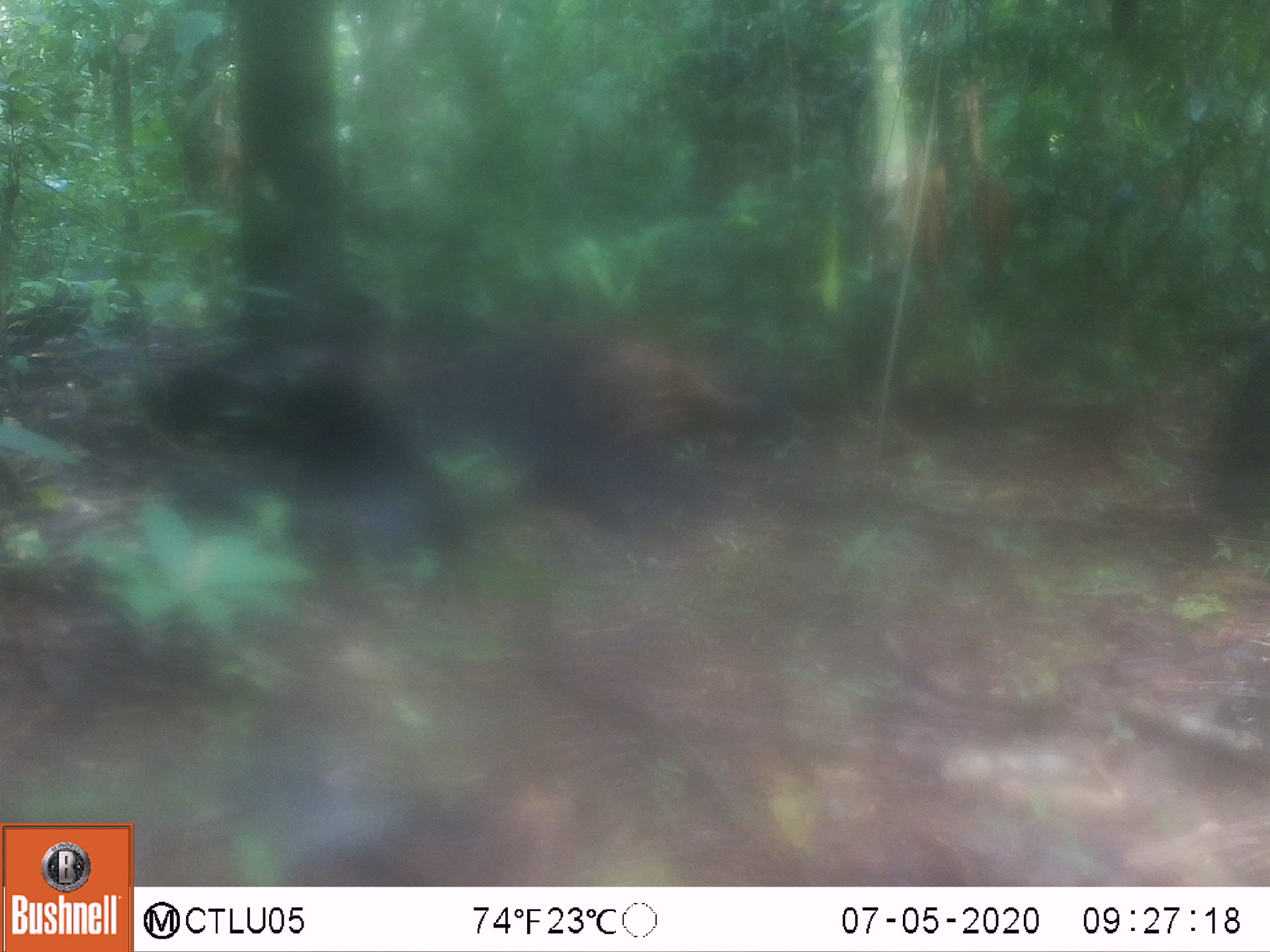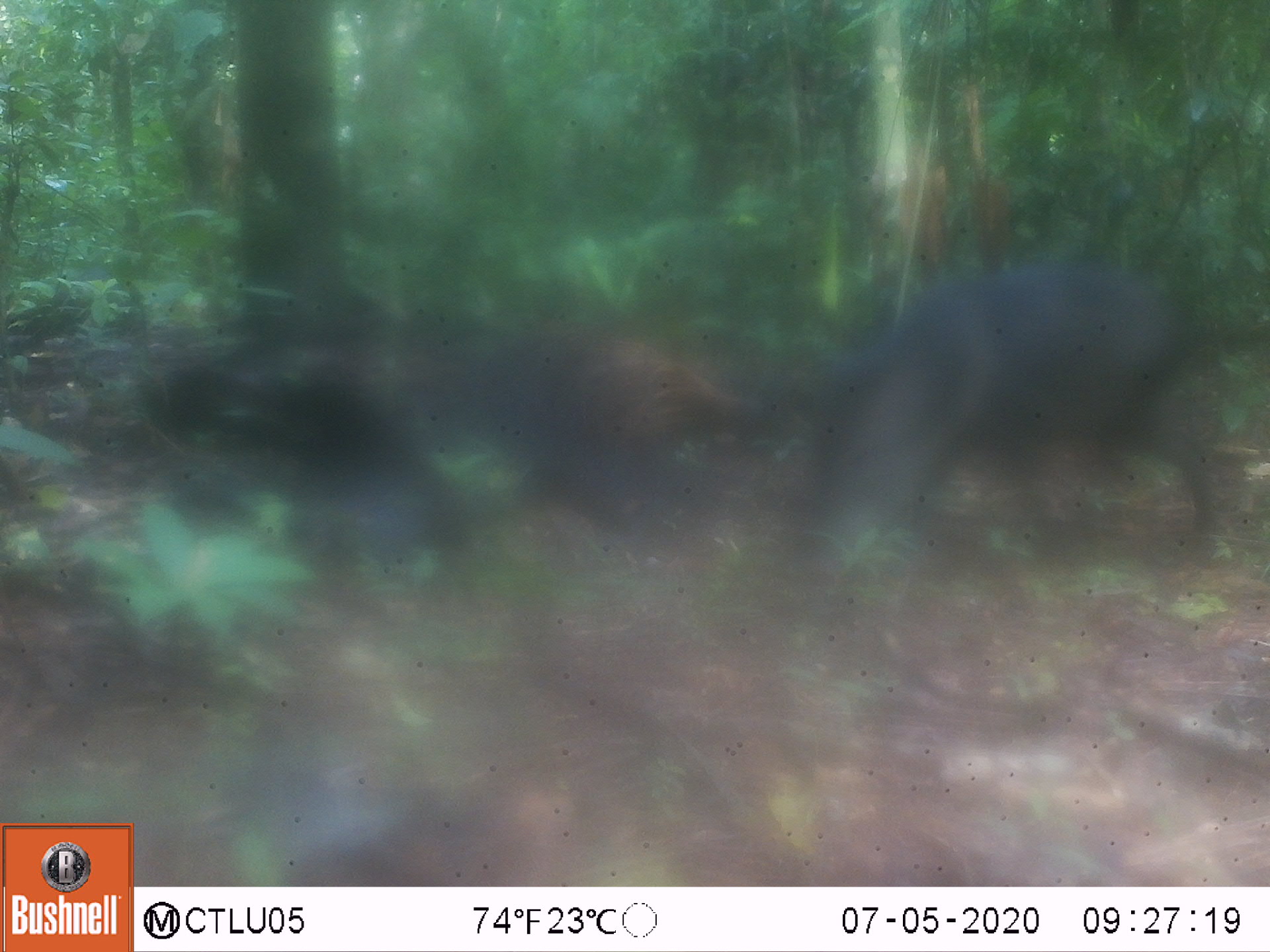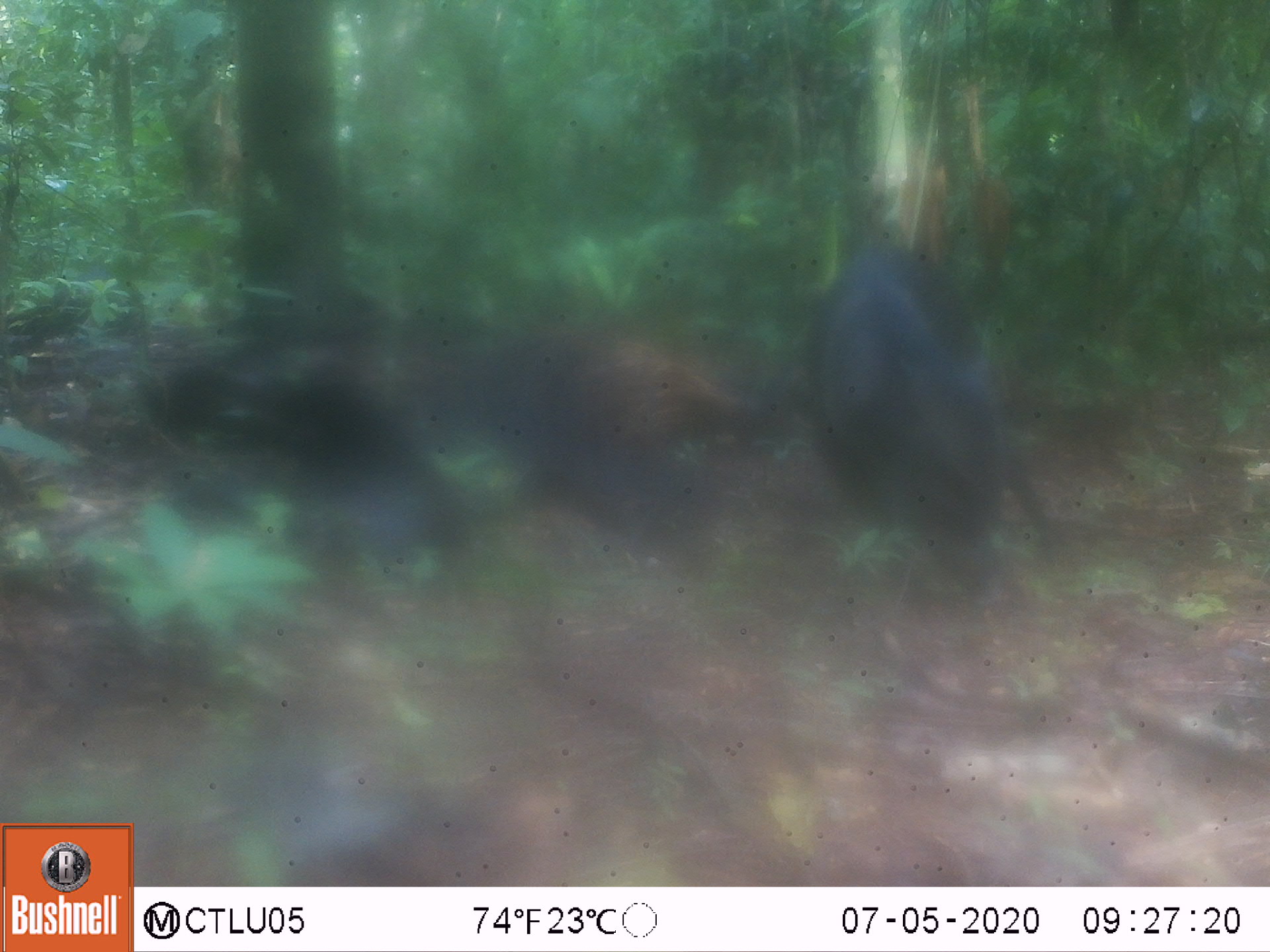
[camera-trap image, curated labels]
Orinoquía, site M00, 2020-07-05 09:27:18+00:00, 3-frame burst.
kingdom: Animalia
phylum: Chordata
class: Mammalia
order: Artiodactyla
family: Tayassuidae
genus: Pecari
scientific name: Pecari tajacu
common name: collared peccary